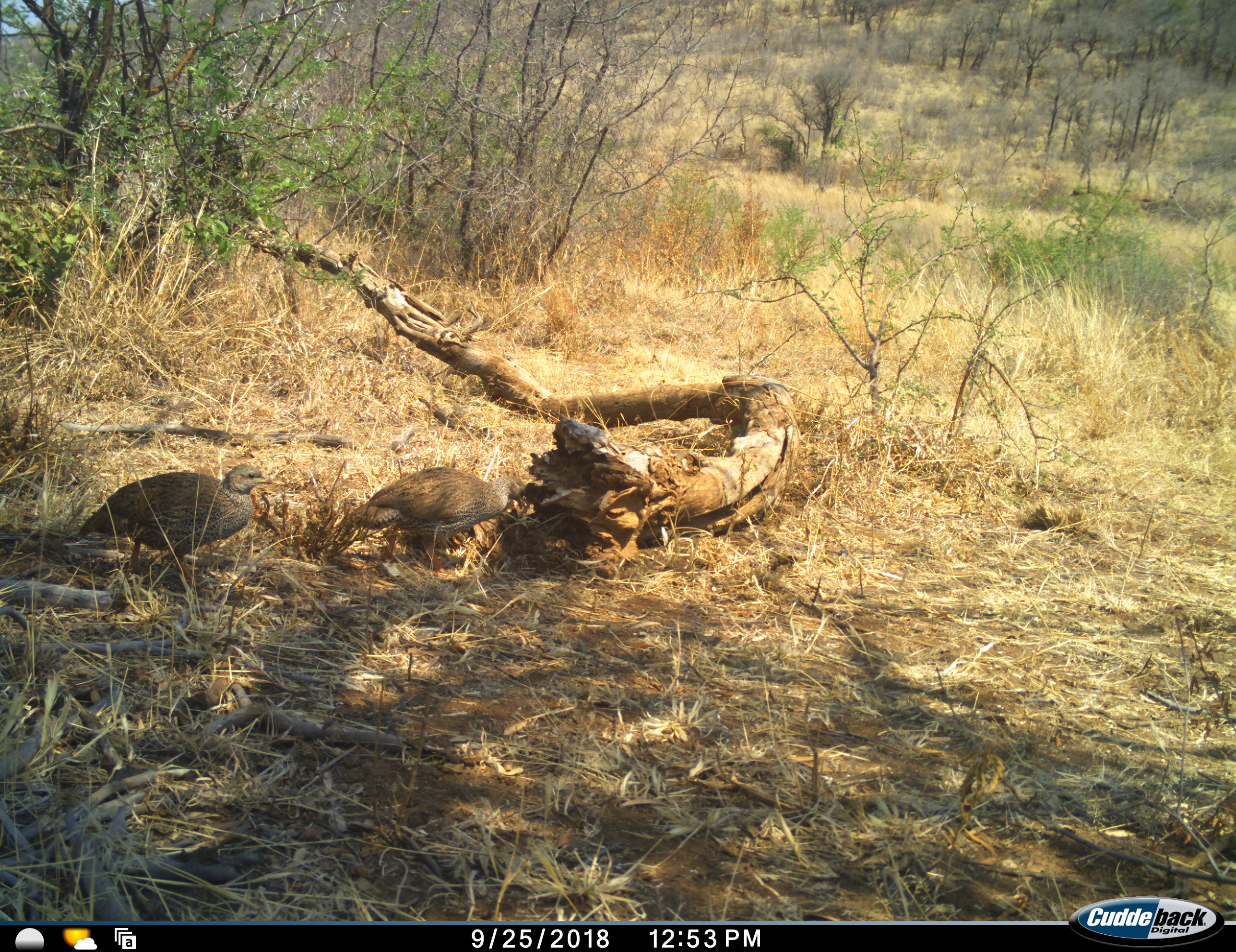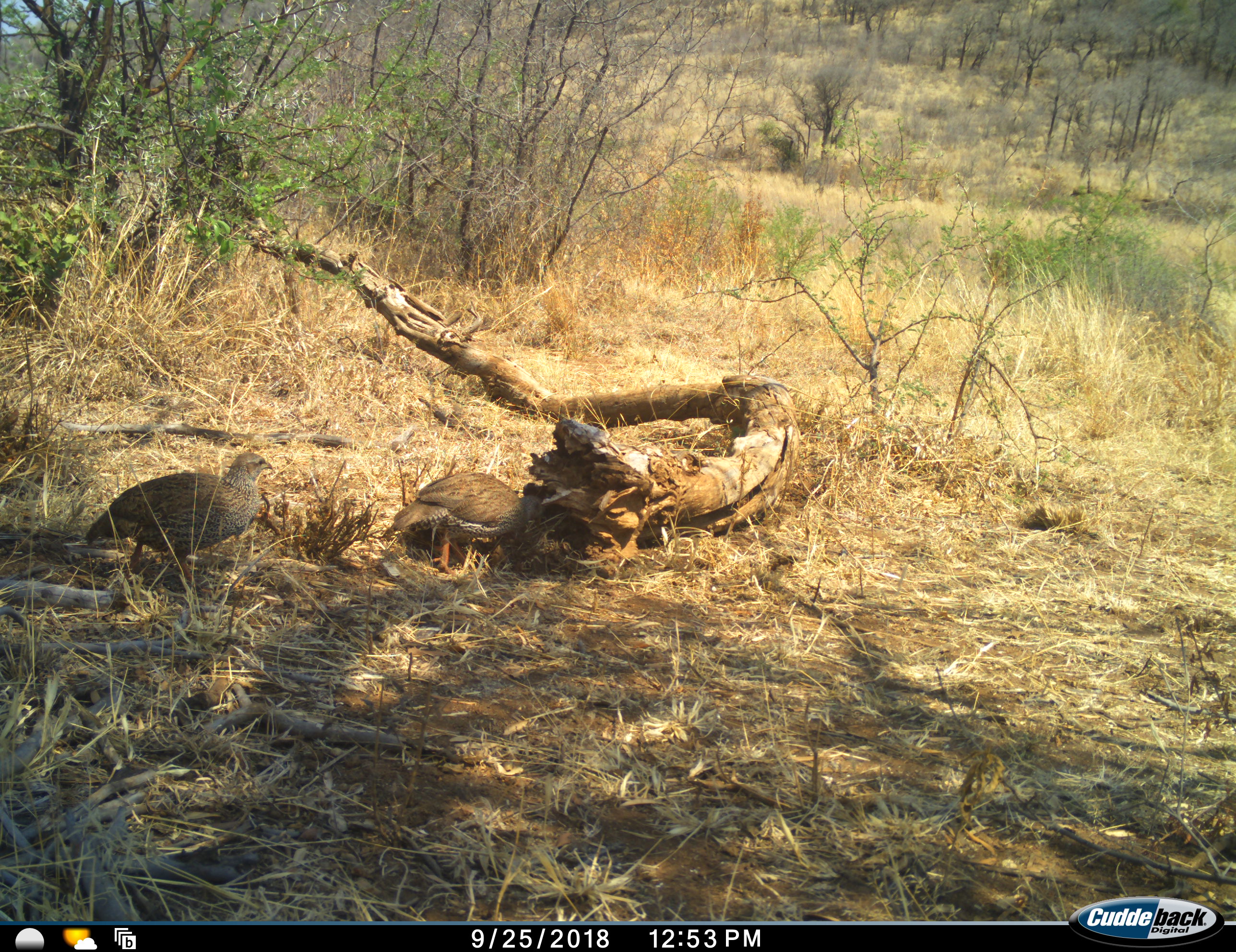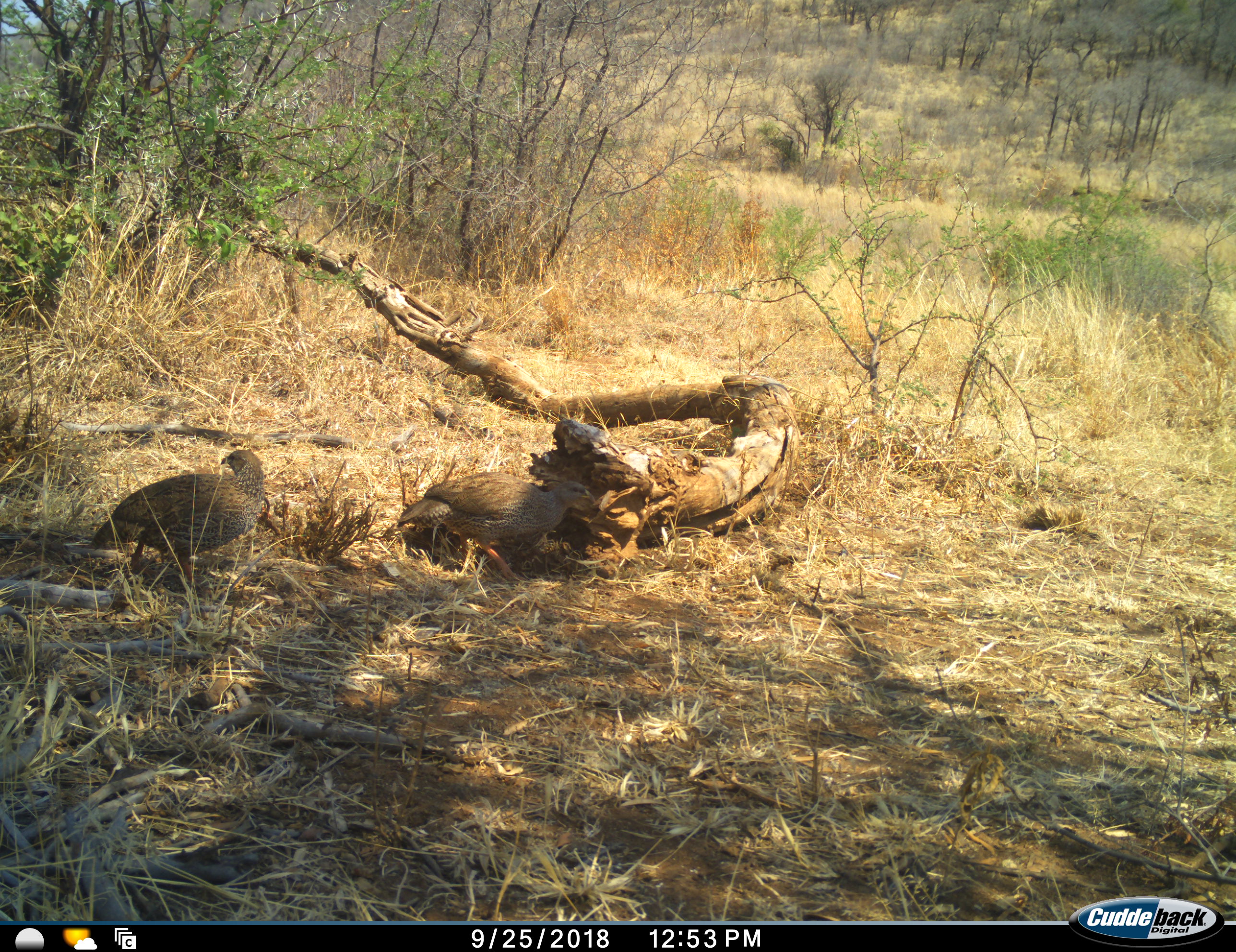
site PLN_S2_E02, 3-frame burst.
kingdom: Animalia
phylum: Chordata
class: Aves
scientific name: Aves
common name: bird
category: birdother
Birdother (bird) (Aves), count 2. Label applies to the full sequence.